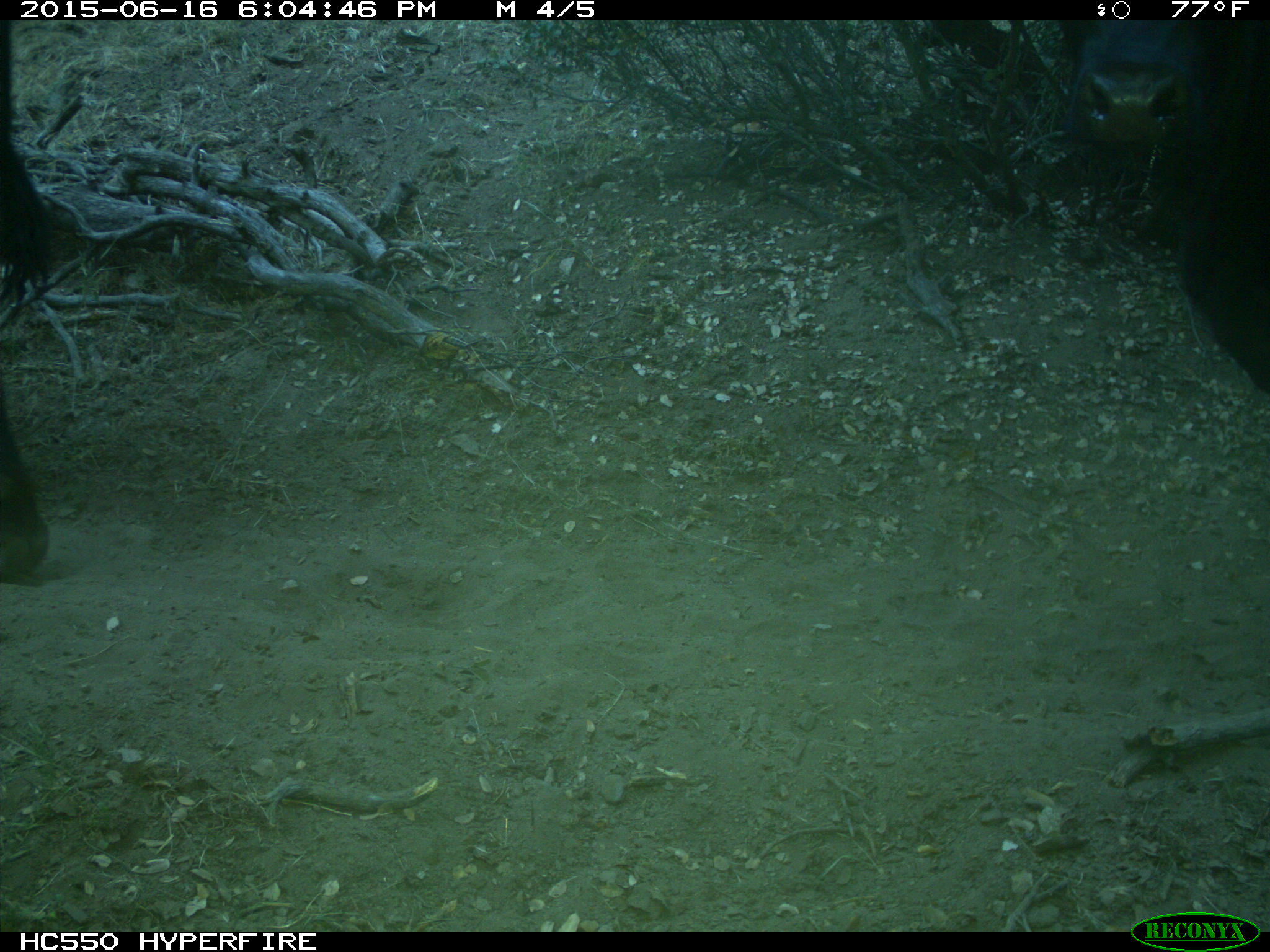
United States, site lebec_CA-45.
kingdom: Animalia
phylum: Chordata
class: Mammalia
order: Artiodactyla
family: Bovidae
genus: Bos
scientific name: Bos taurus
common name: domestic cow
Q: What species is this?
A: Bos taurus (domestic cow).